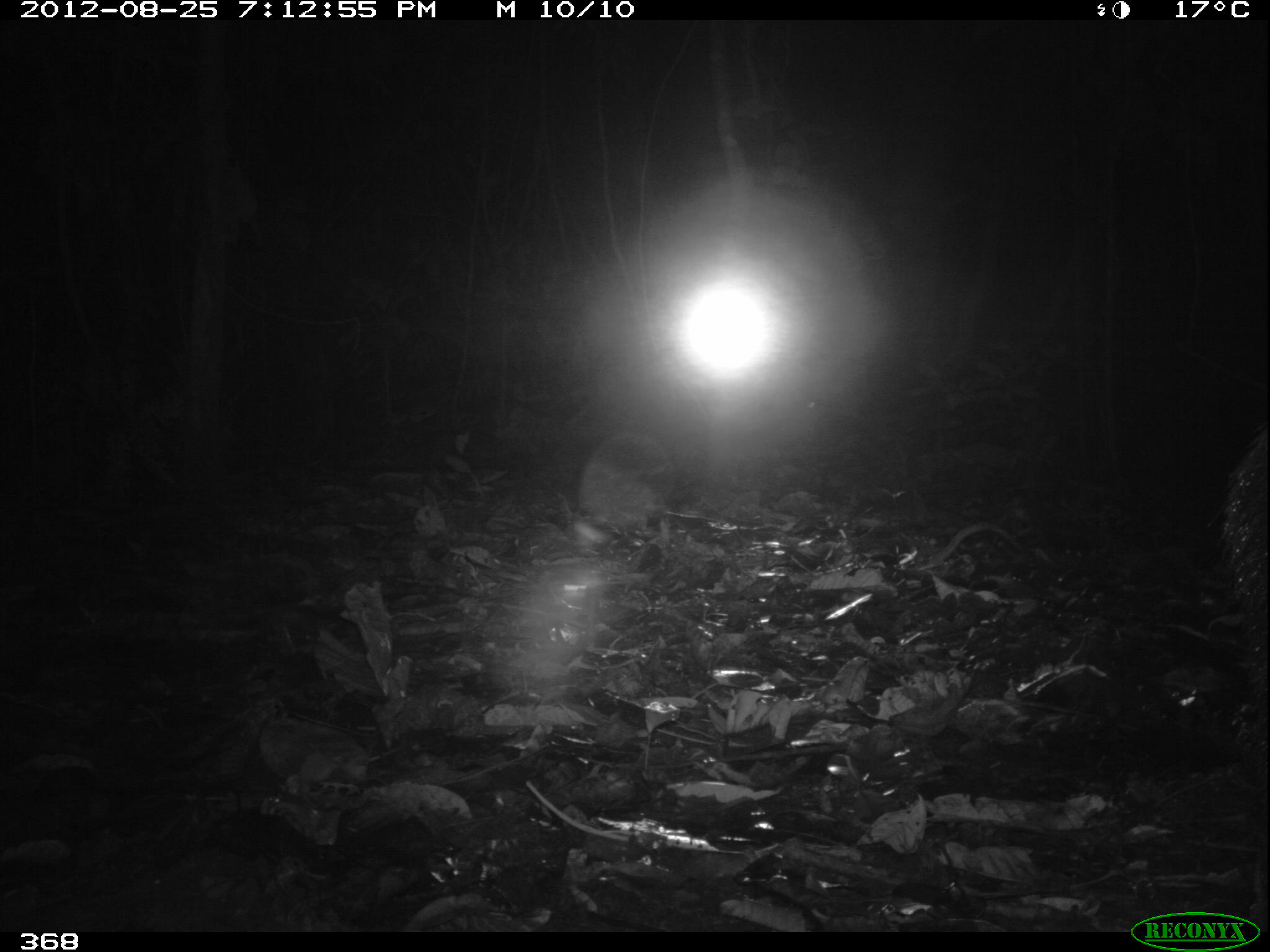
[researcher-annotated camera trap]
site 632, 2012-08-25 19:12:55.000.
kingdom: Animalia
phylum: Chordata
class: Mammalia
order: Artiodactyla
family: Tayassuidae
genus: Tayassu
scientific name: Tayassu pecari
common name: white-lipped peccary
Tayassu pecari (white-lipped peccary).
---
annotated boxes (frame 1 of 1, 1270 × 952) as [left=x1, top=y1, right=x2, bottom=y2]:
tayassu pecari: [left=1216, top=411, right=1270, bottom=780]